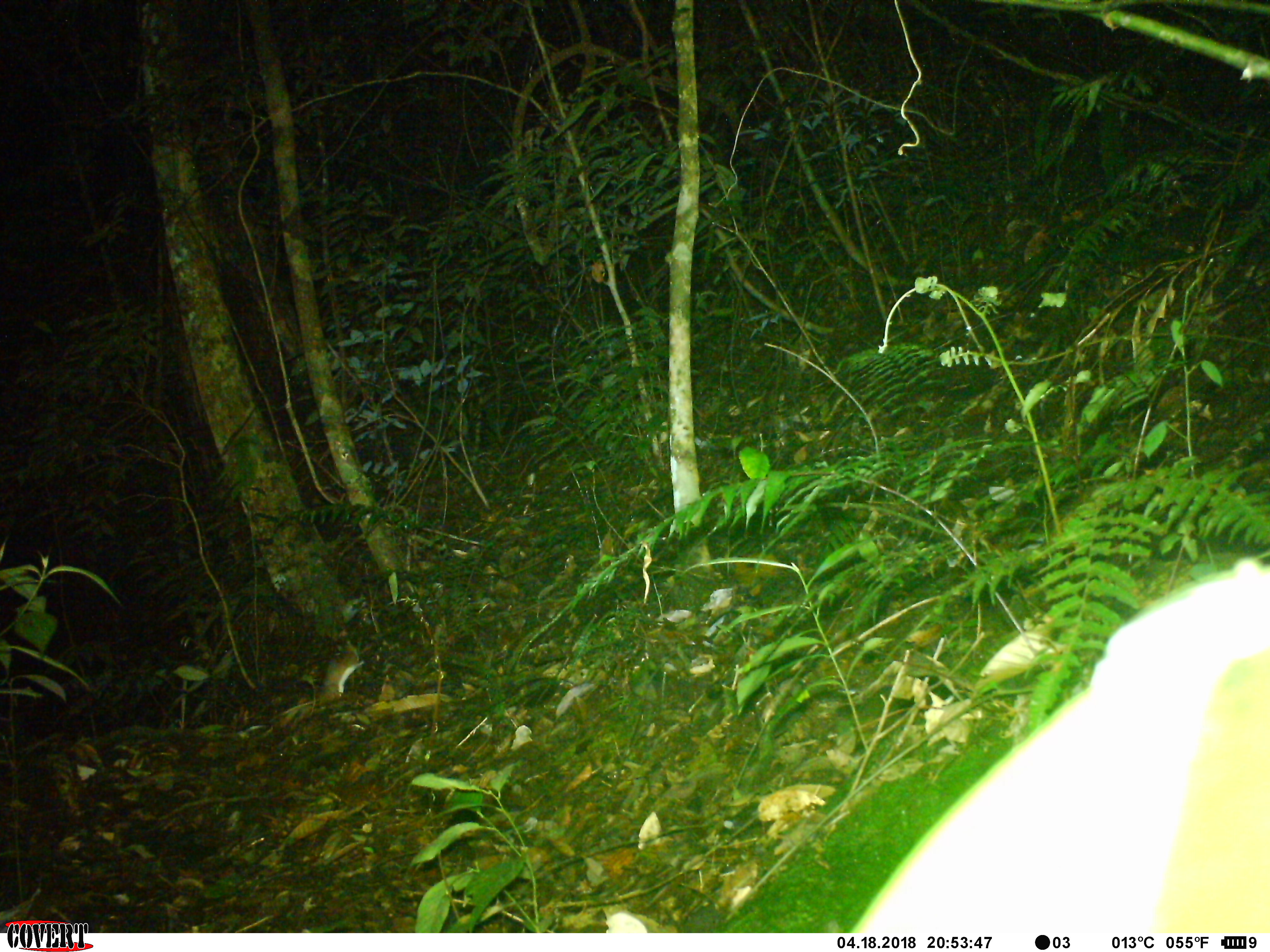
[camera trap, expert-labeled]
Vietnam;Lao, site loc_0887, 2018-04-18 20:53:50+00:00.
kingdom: Animalia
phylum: Chordata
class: Mammalia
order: Rodentia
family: Muridae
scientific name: Muridae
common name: old-world mice and rats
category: unidentified murid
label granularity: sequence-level